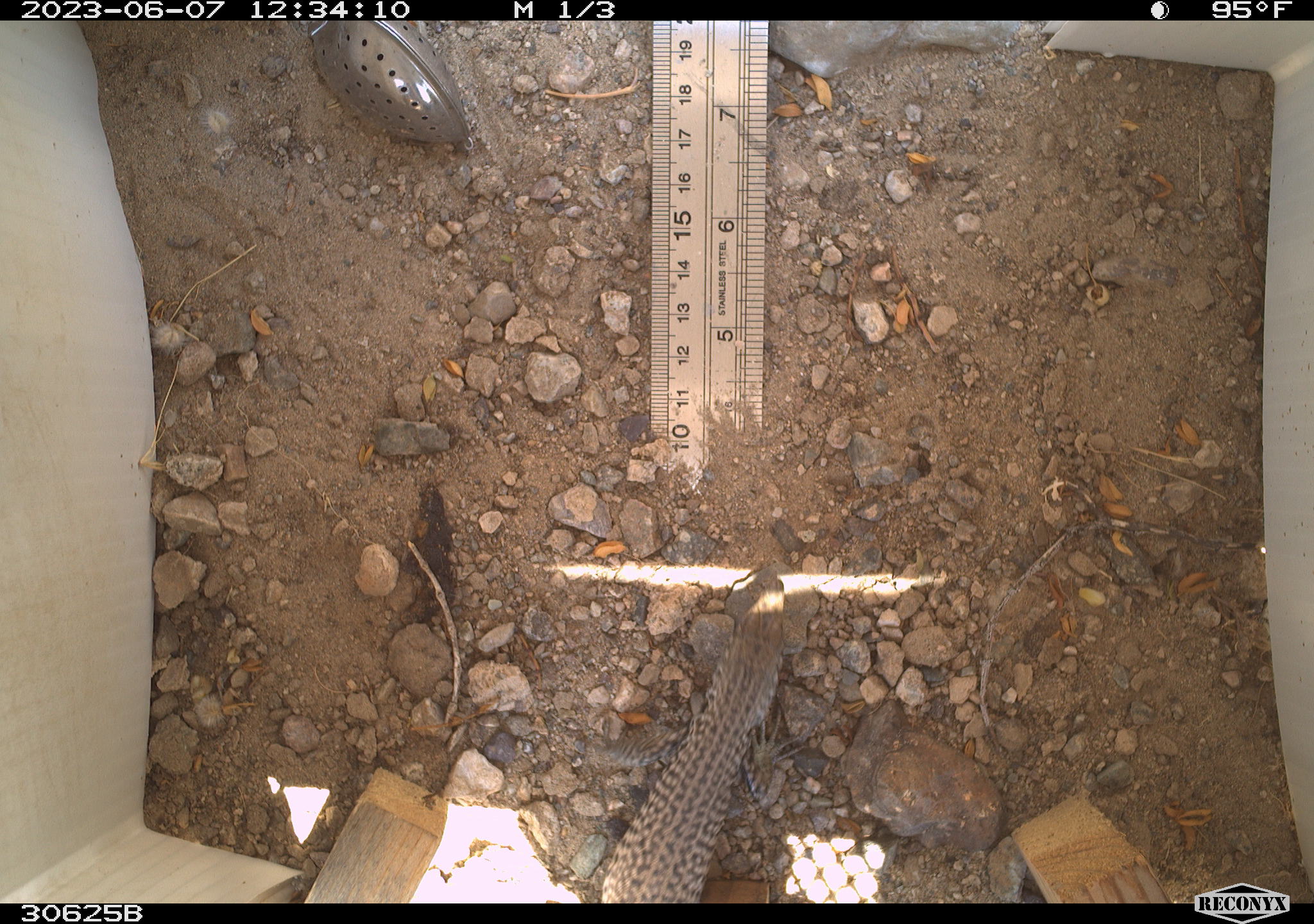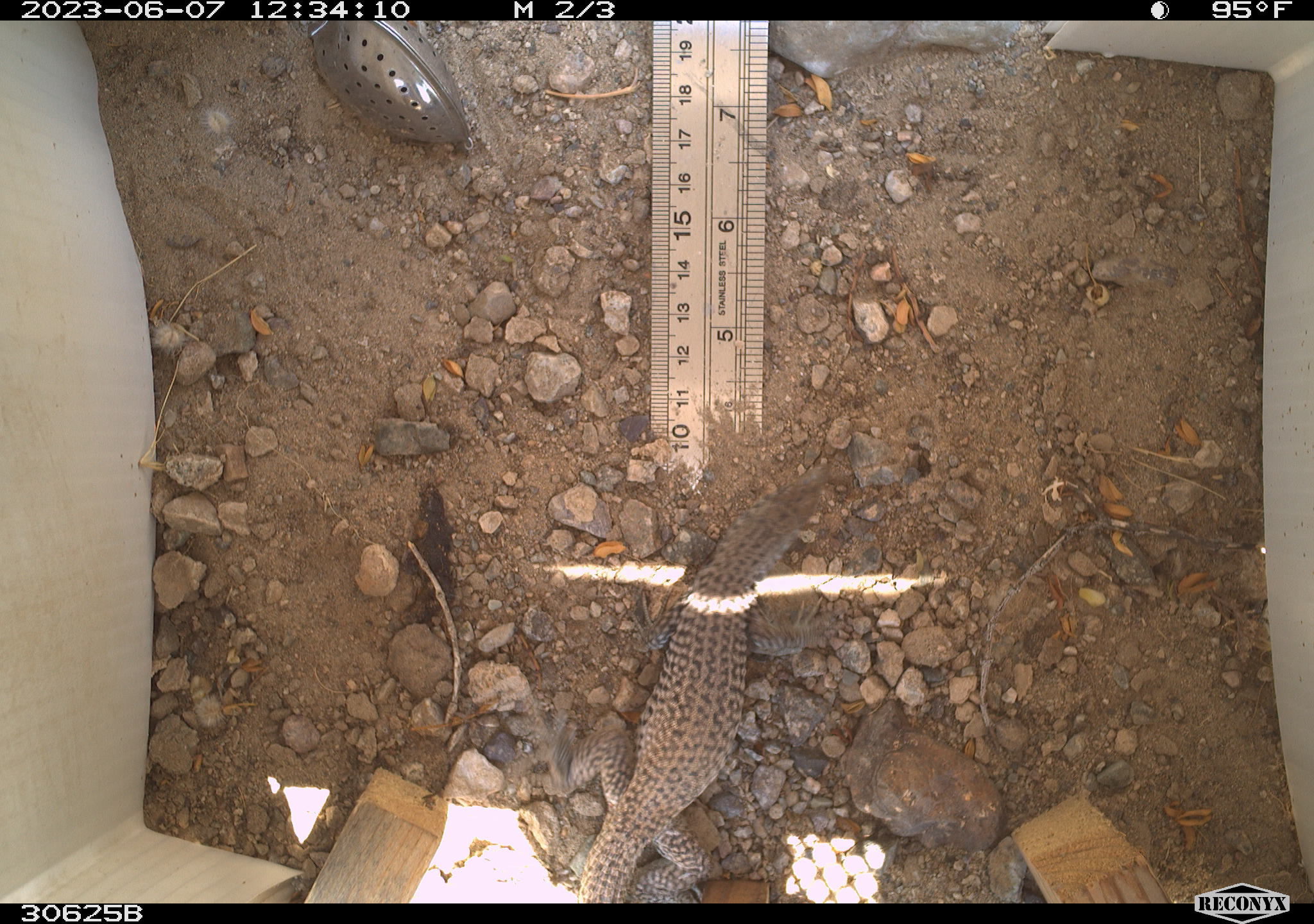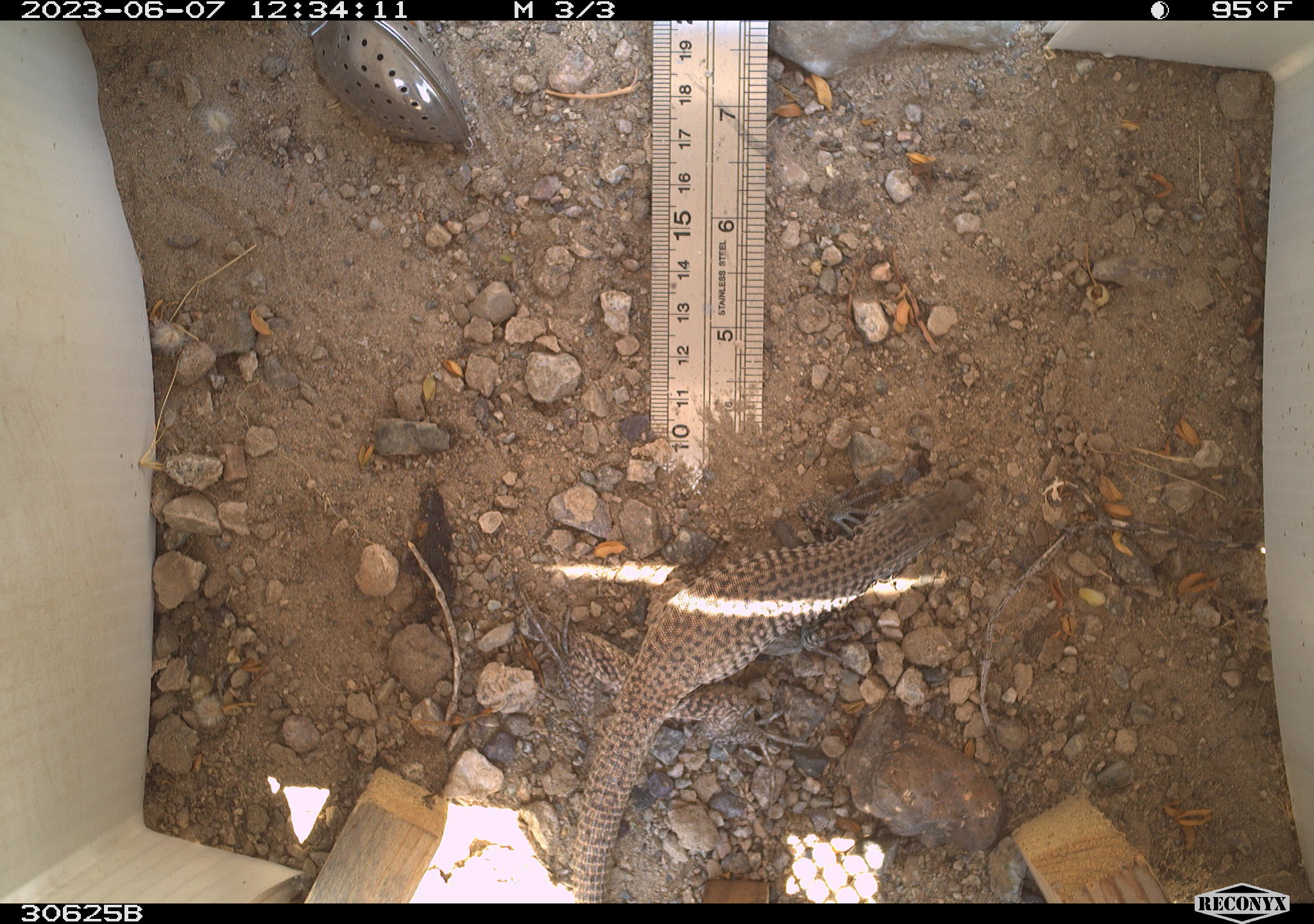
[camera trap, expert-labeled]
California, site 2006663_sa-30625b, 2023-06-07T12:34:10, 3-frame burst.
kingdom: Animalia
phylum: Chordata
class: Reptilia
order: Squamata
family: Teiidae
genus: Aspidoscelis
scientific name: Aspidoscelis tigris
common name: western whiptail